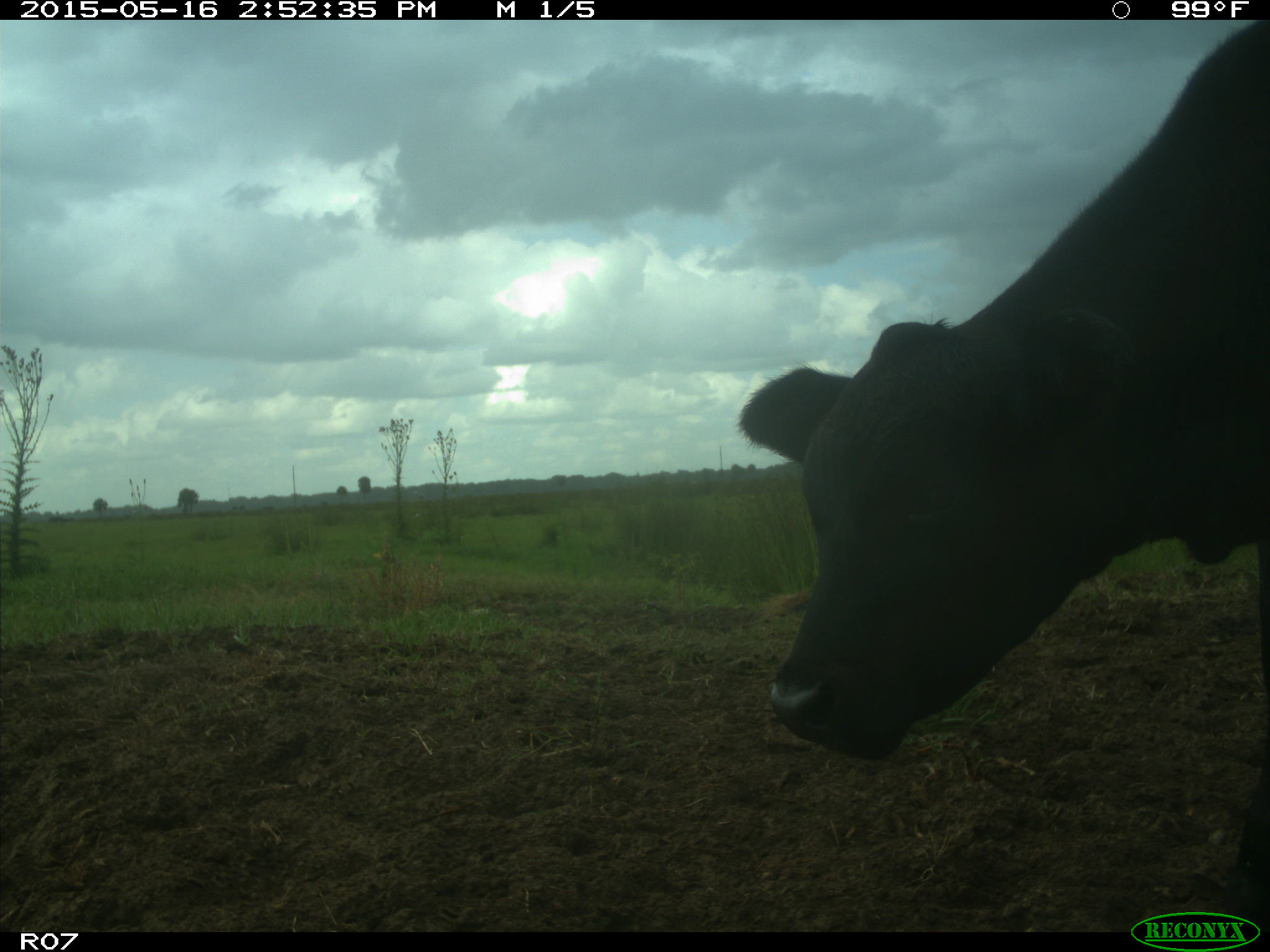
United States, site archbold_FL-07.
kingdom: Animalia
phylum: Chordata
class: Mammalia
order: Artiodactyla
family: Bovidae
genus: Bos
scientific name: Bos taurus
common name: domestic cow